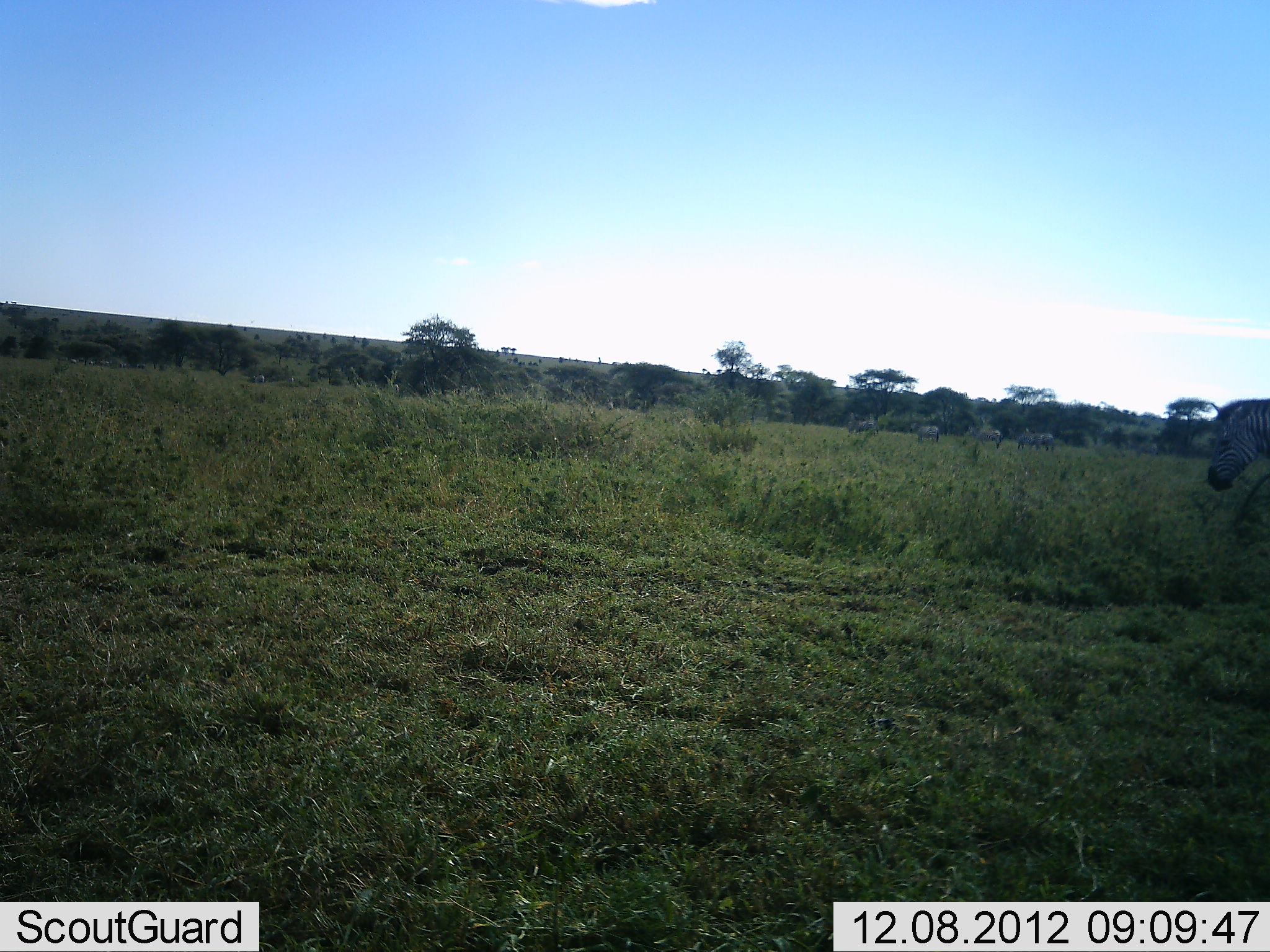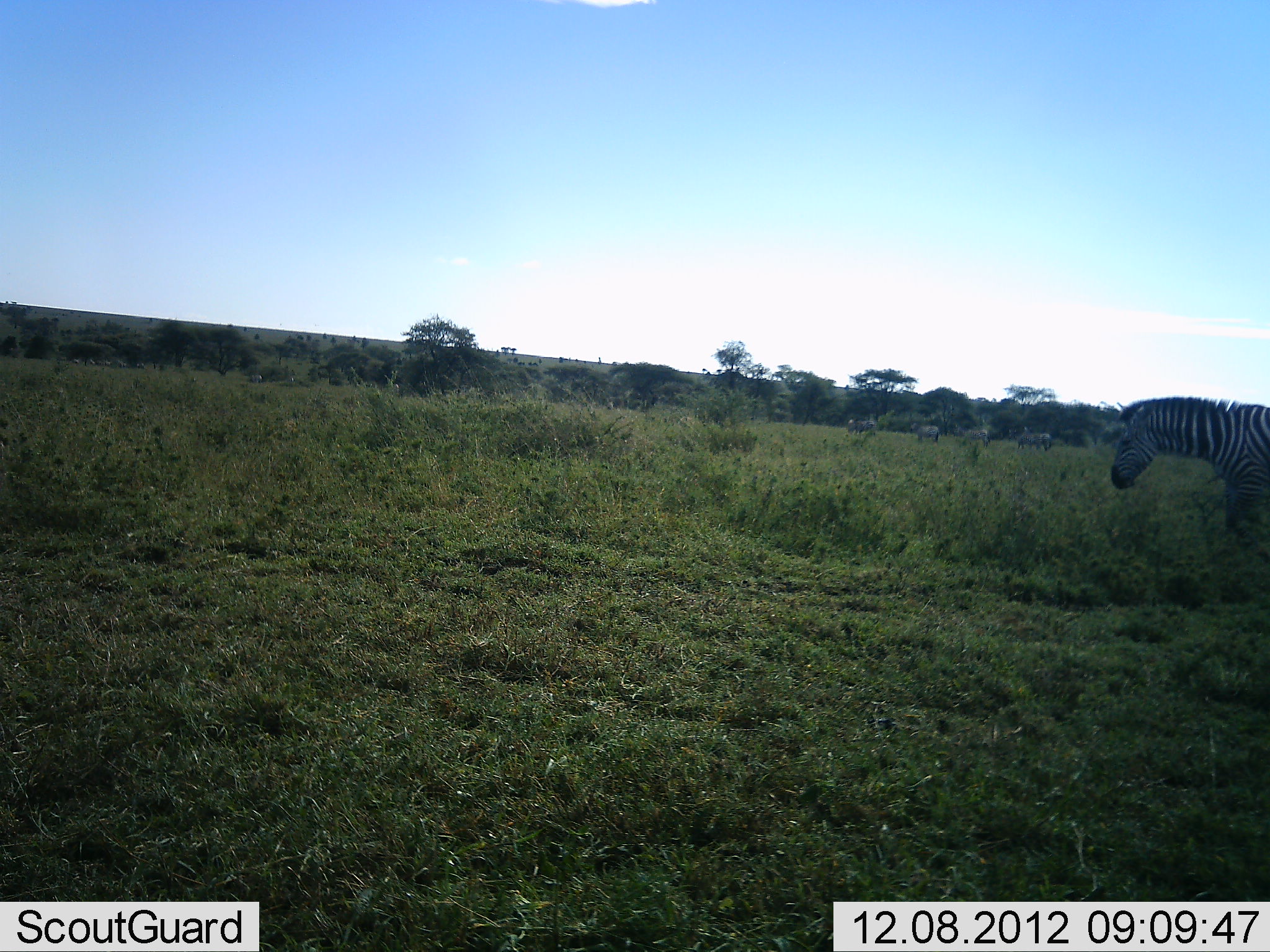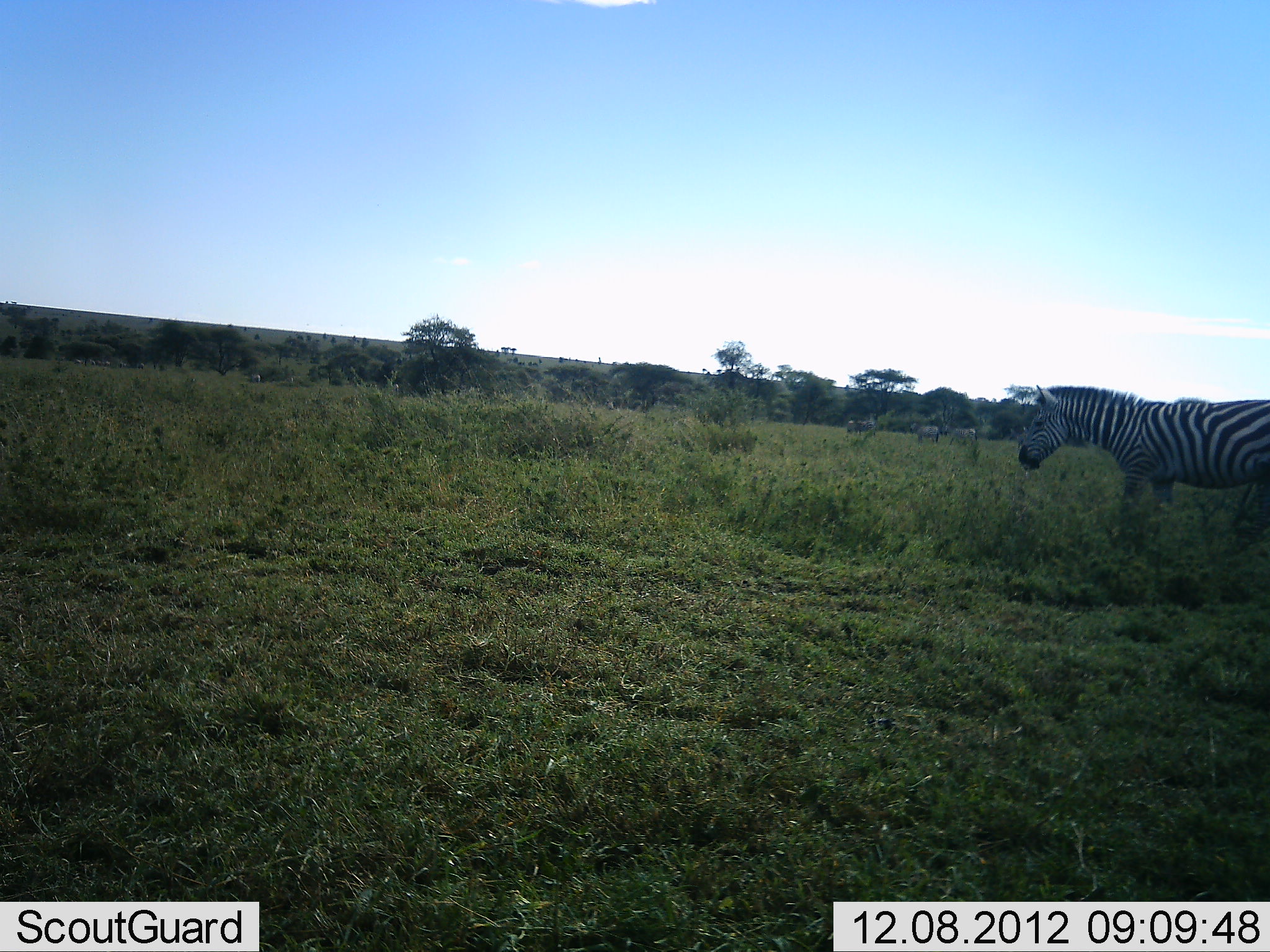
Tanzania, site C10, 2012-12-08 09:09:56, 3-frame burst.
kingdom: Animalia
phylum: Chordata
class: Mammalia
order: Perissodactyla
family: Equidae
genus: Equus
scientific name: Equus quagga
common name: plains zebra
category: zebra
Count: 5.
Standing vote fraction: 43%.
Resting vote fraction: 0%.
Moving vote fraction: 91%.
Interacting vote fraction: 0%.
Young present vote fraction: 0%.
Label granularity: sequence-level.